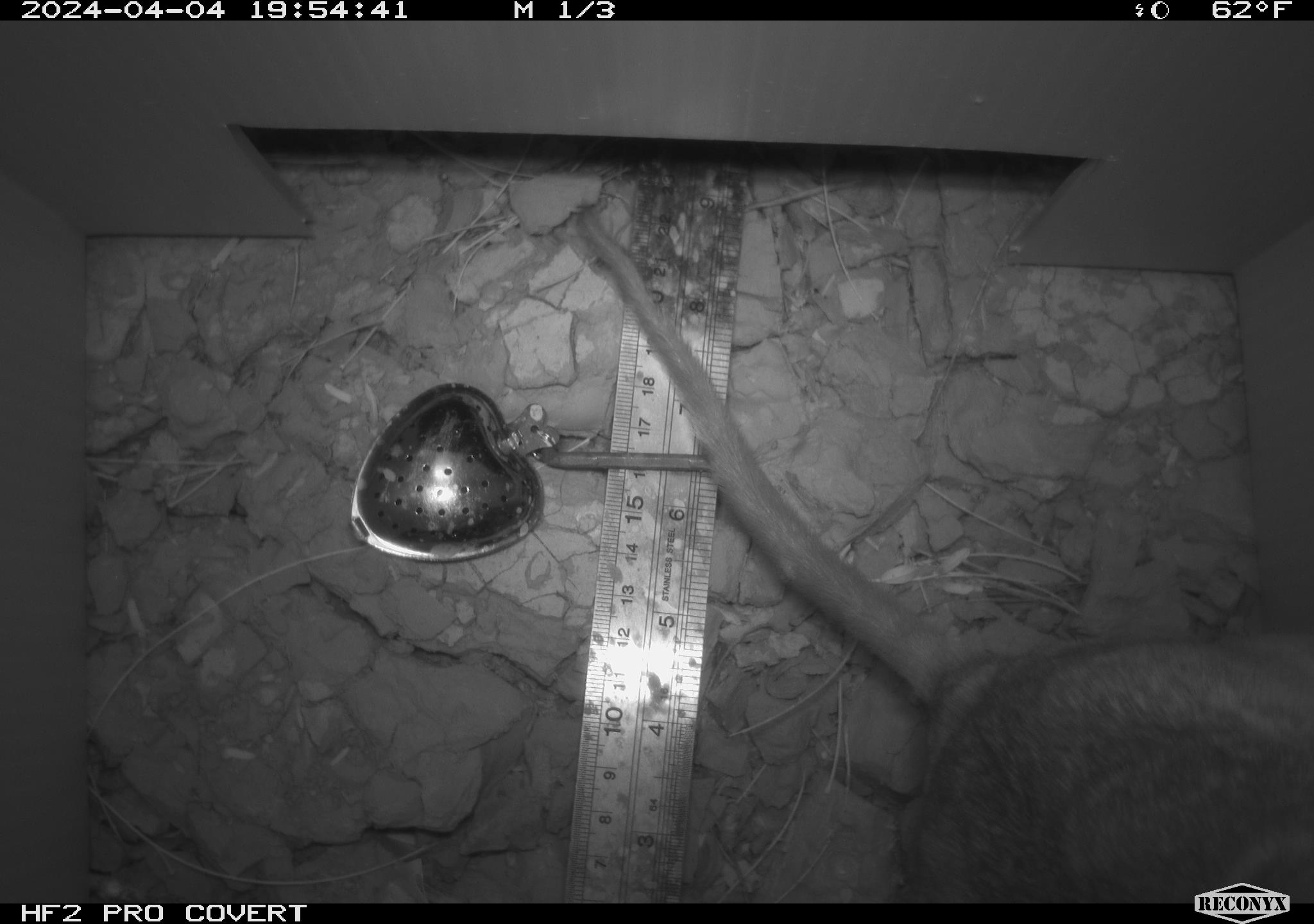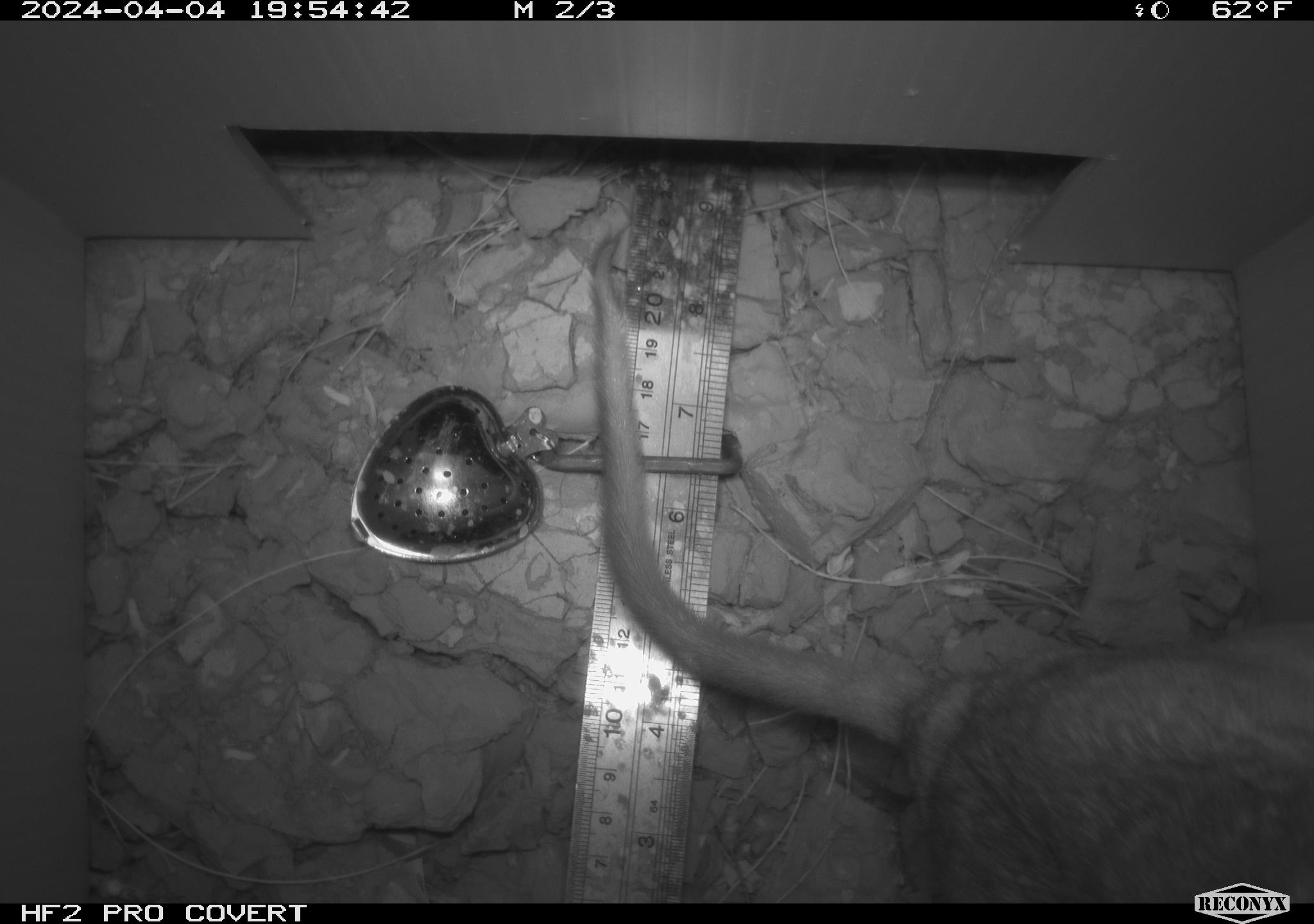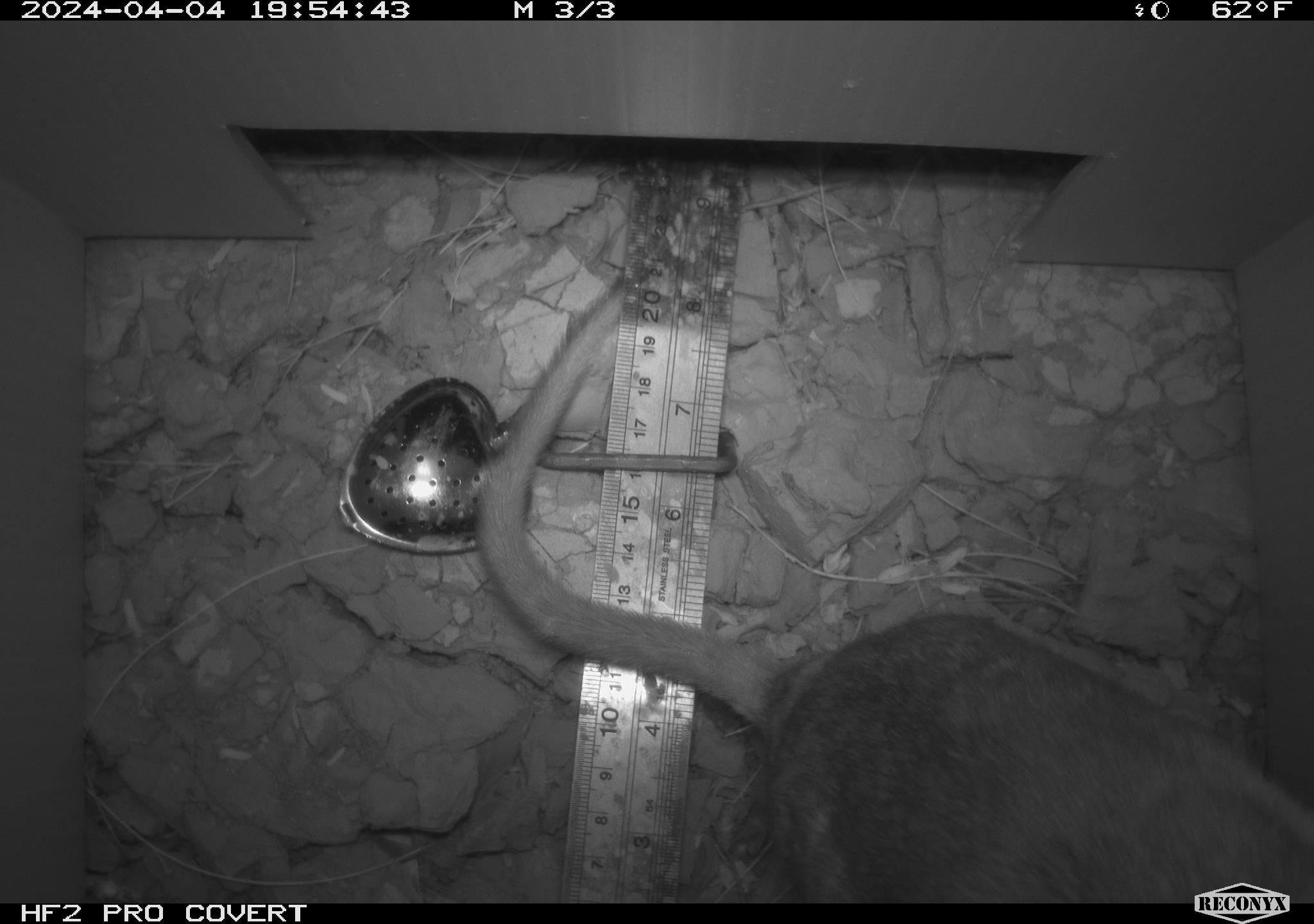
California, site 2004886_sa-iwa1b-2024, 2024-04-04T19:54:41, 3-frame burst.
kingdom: Animalia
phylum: Chordata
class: Mammalia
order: Rodentia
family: Cricetidae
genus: Neotoma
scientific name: Neotoma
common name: pack rat or woodrat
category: neotoma species